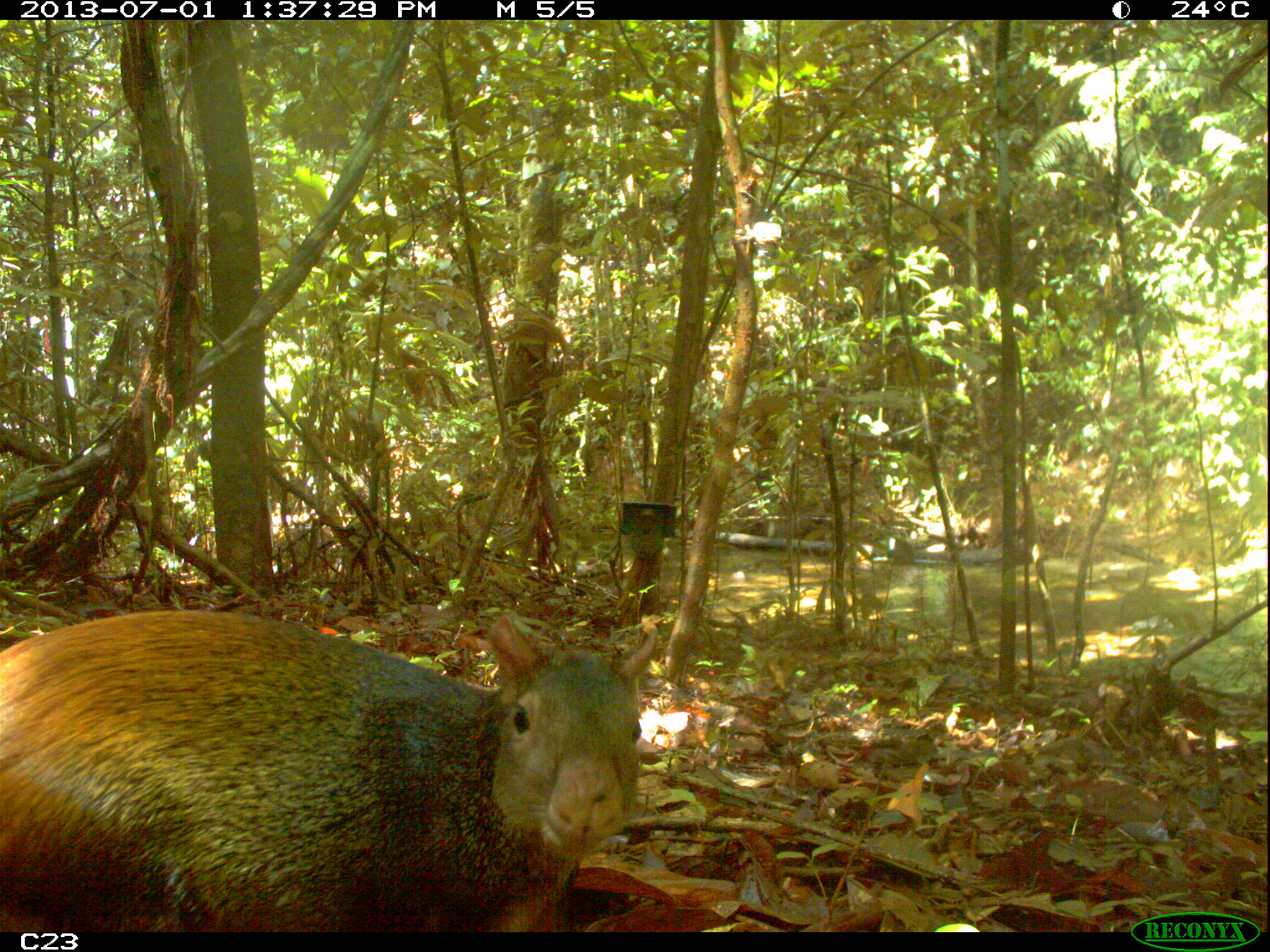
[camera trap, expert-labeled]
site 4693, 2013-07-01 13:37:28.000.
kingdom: Animalia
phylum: Chordata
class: Mammalia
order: Rodentia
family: Dasyproctidae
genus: Dasyprocta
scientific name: Dasyprocta leporina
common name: red-rumped agouti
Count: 1.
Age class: adult.